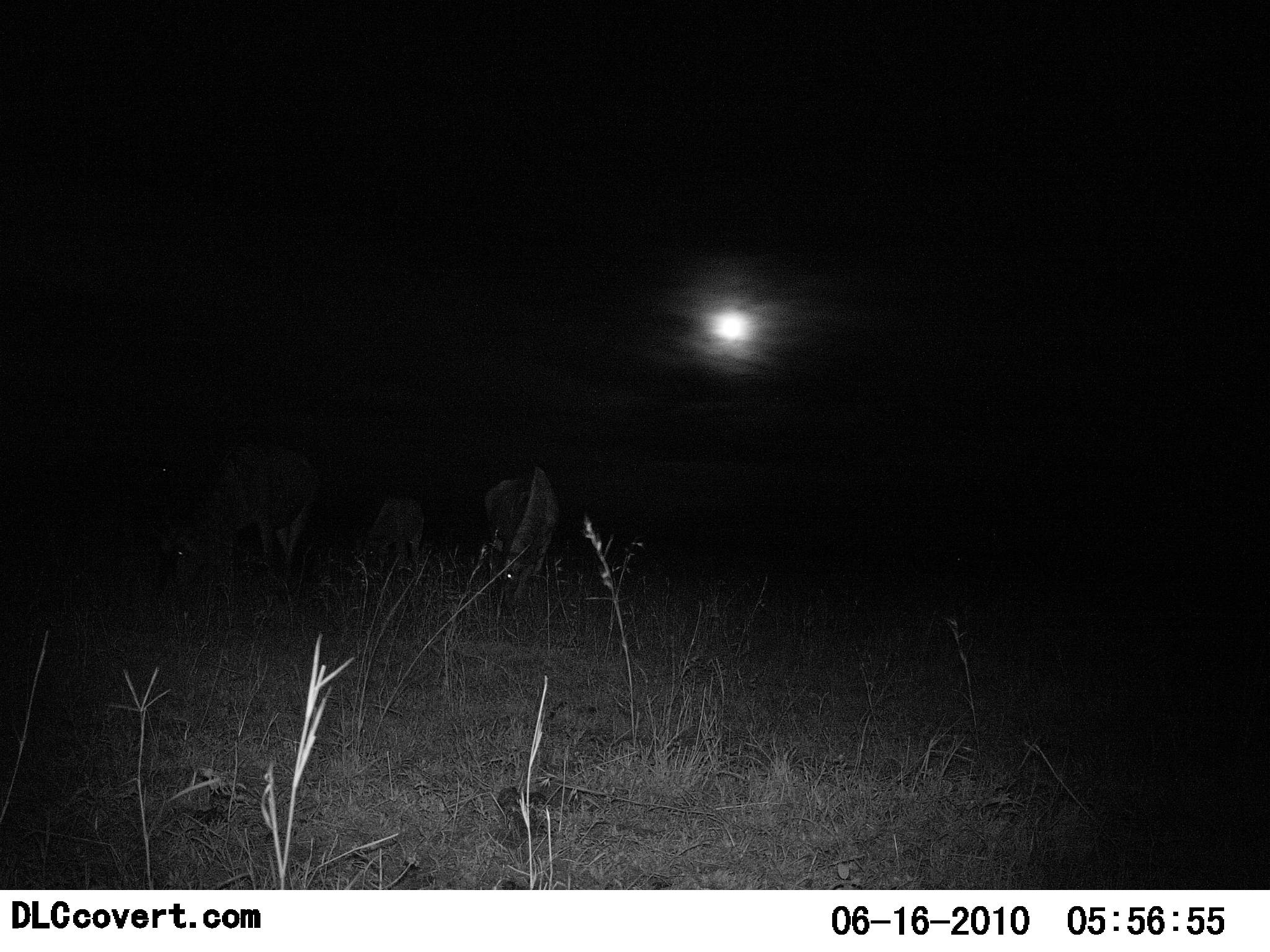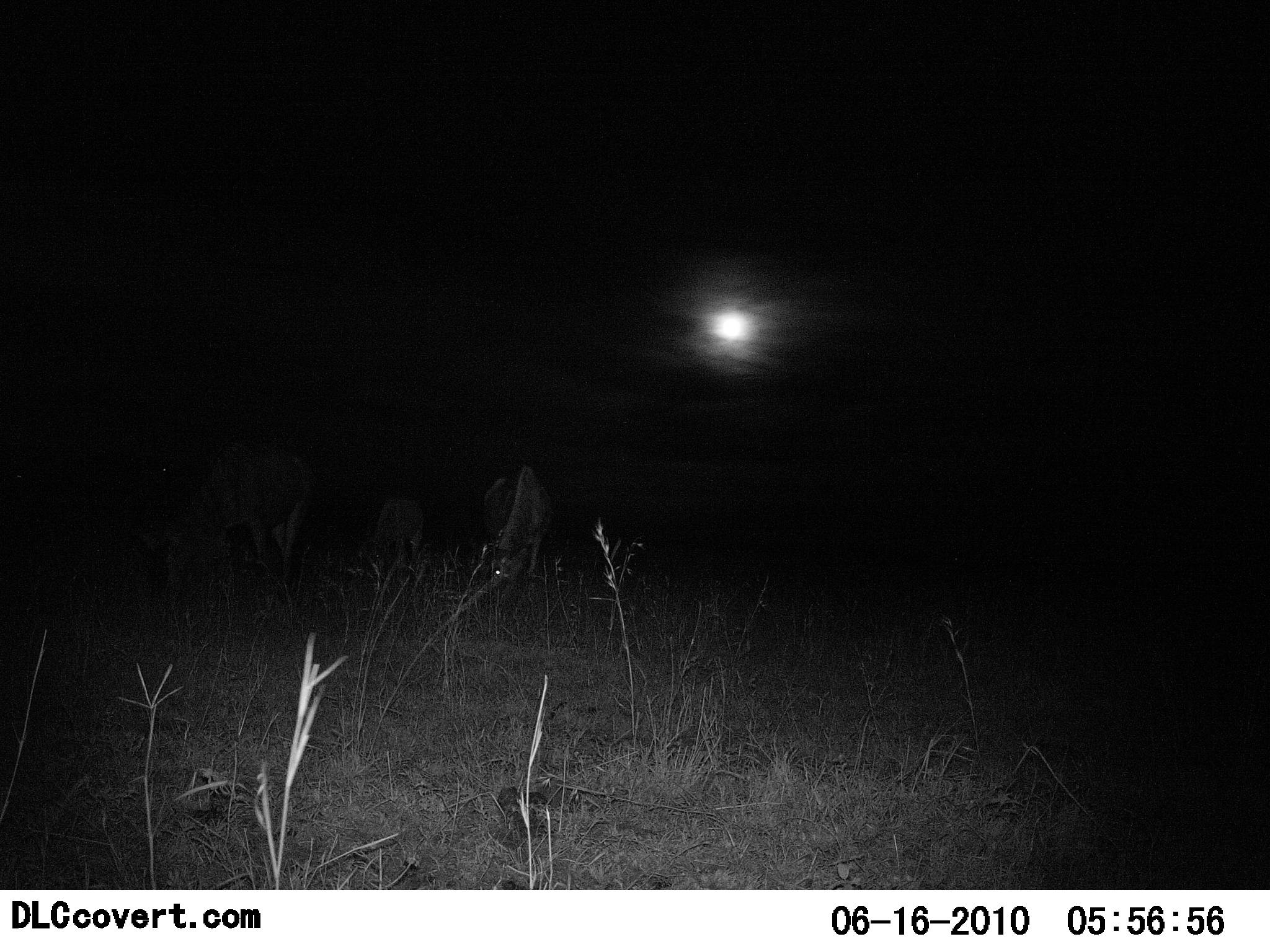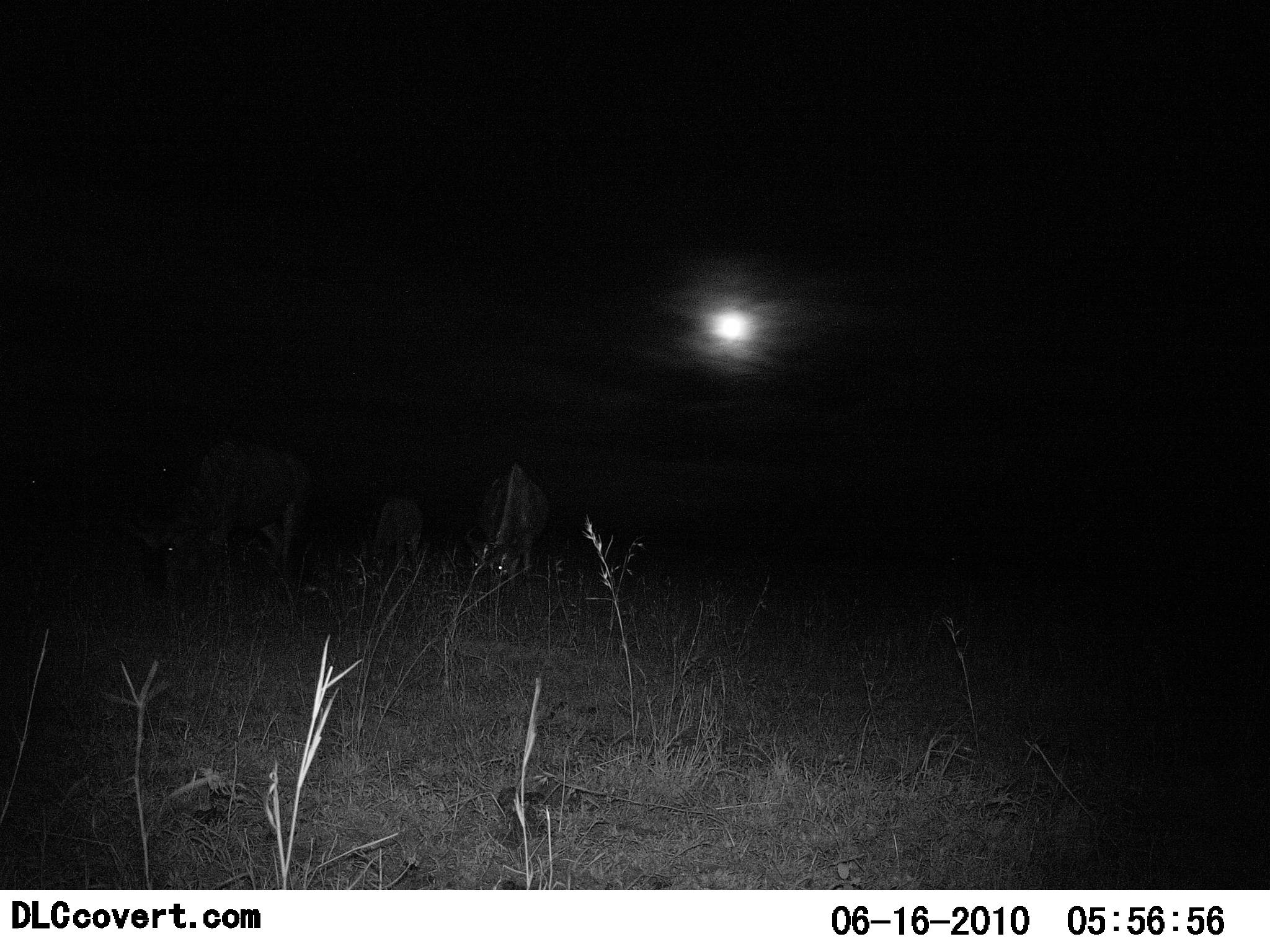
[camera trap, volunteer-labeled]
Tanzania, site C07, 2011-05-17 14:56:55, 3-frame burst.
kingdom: Animalia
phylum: Chordata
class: Mammalia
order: Artiodactyla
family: Bovidae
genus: Connochaetes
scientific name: Connochaetes taurinus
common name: blue wildebeest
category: wildebeest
Wildebeest (blue wildebeest) (Connochaetes taurinus), count 3. Behavior (volunteer vote fractions): standing 17%, resting 0%, moving 17%, interacting 0%. Young present (vote fraction): 0%. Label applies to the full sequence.